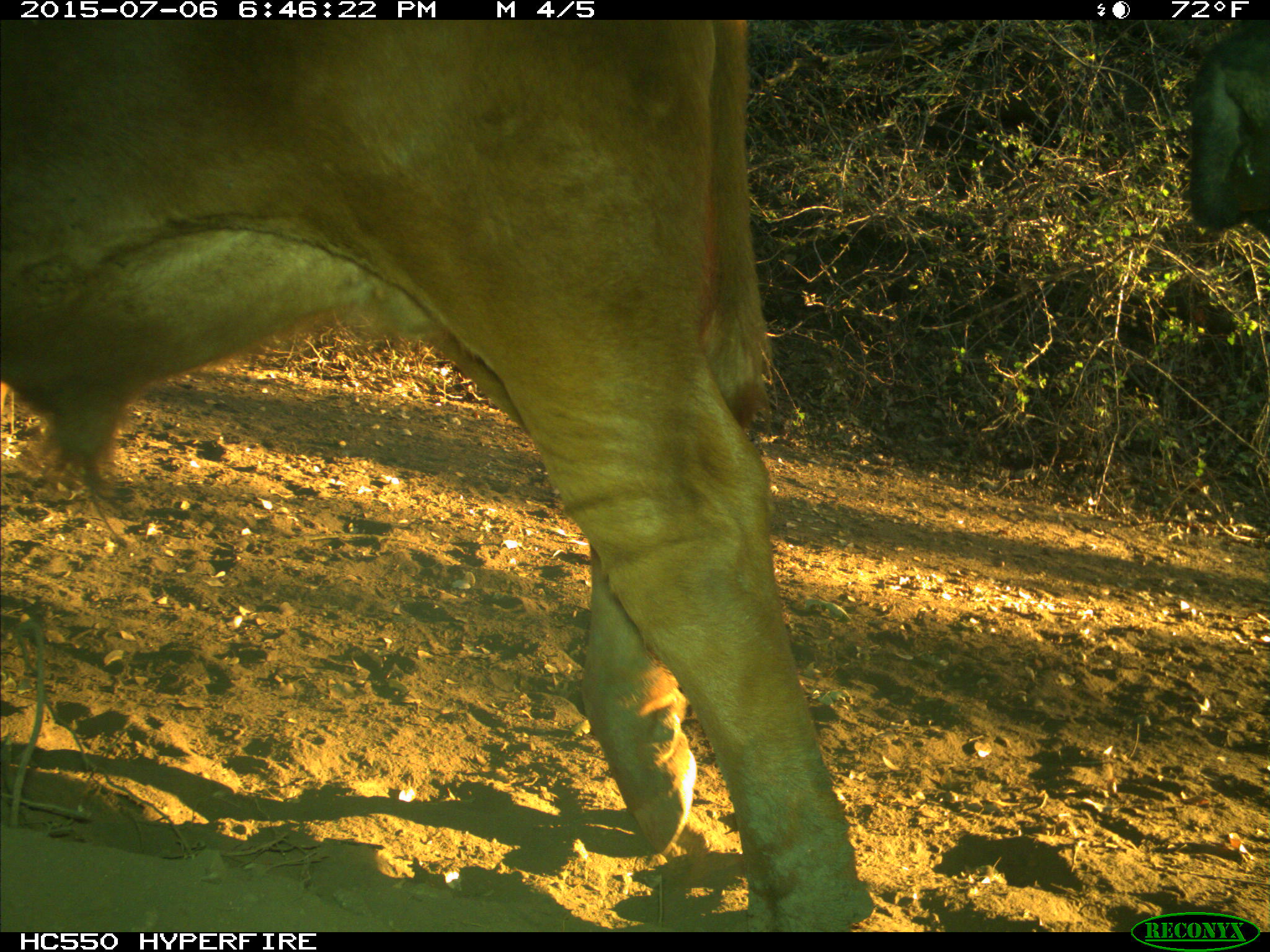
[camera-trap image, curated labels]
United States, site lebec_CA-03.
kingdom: Animalia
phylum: Chordata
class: Mammalia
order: Artiodactyla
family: Bovidae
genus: Bos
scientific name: Bos taurus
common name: domestic cow